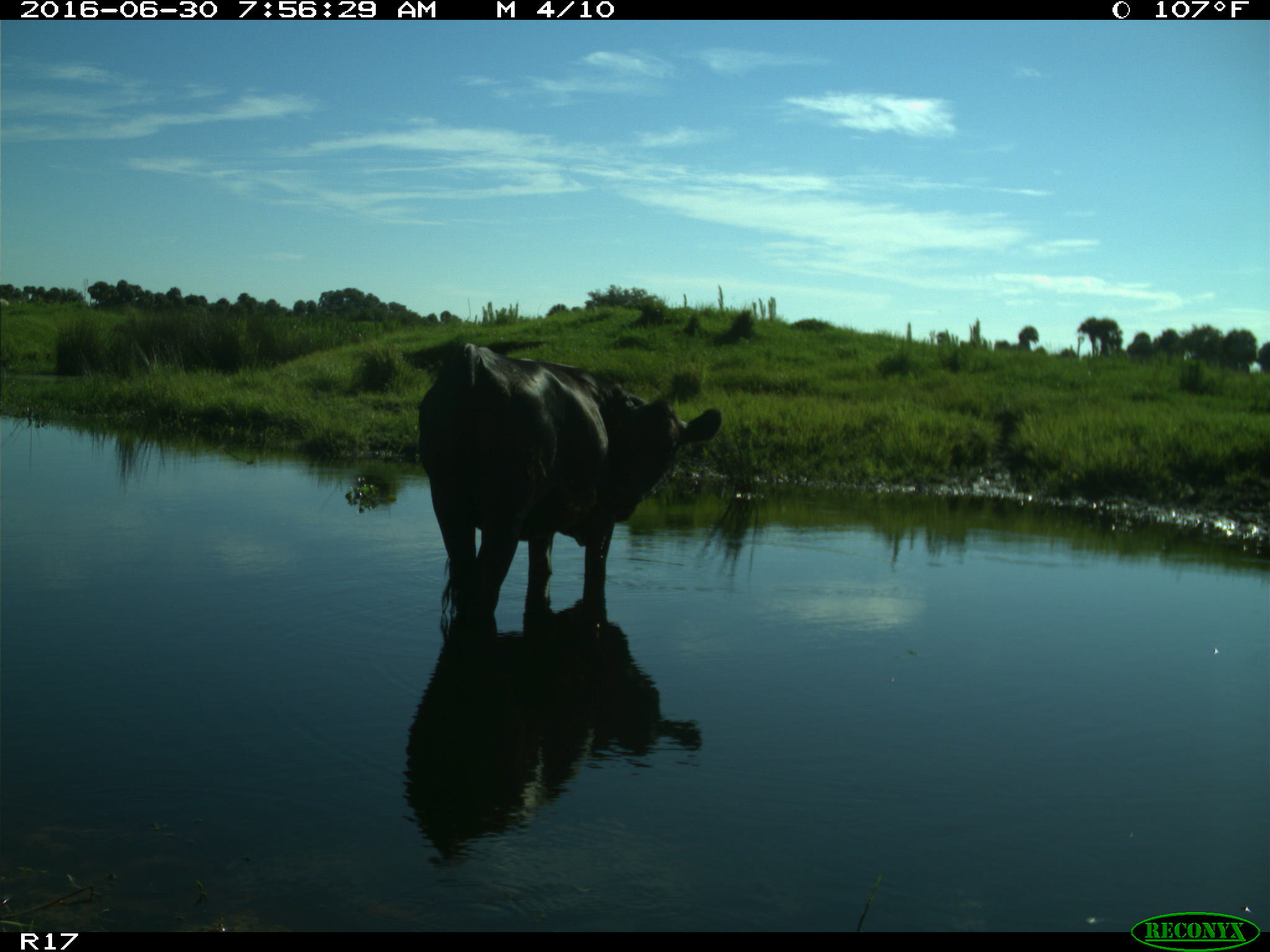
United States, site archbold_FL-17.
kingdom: Animalia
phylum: Chordata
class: Mammalia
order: Artiodactyla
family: Bovidae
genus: Bos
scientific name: Bos taurus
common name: domestic cow